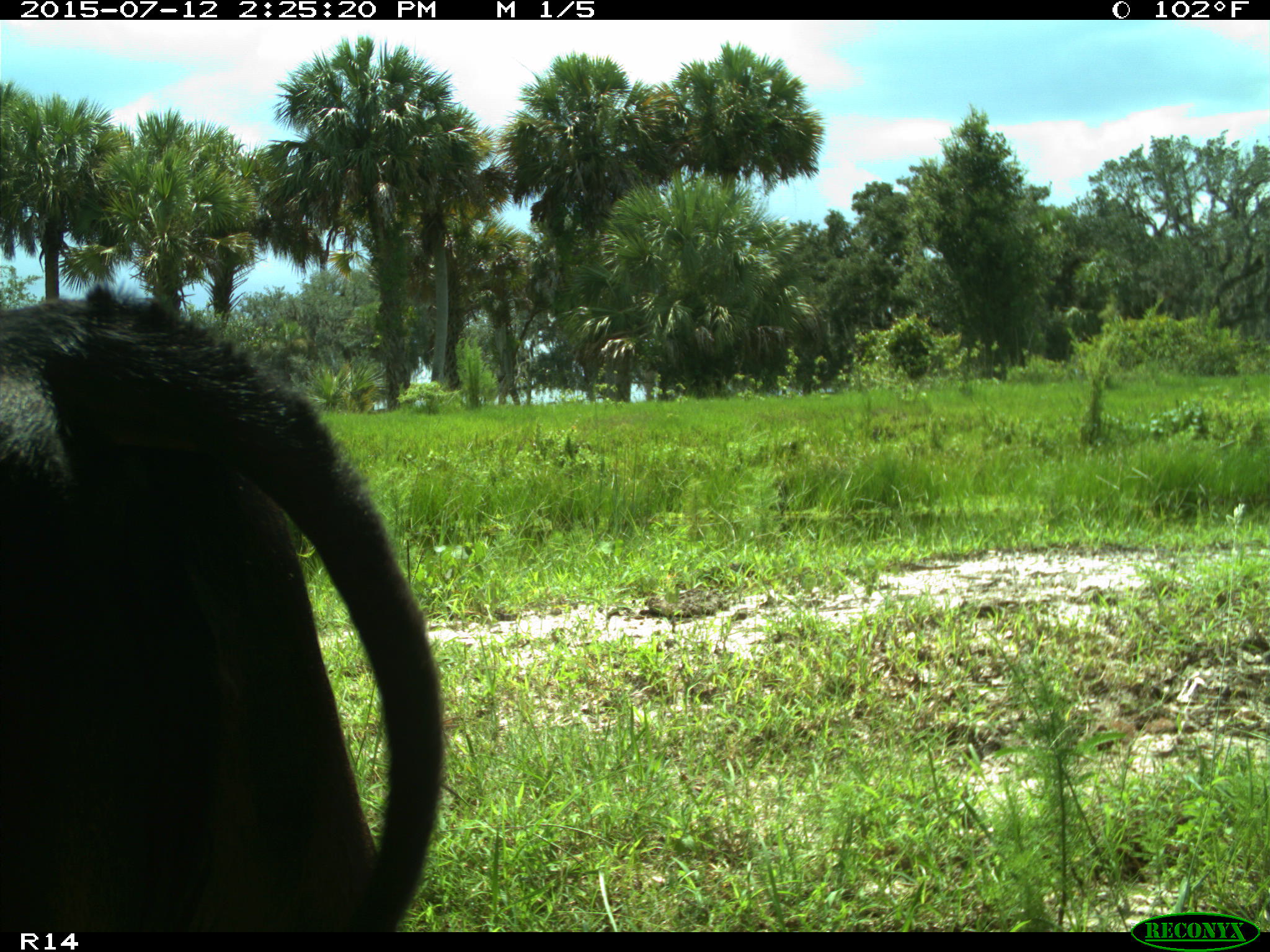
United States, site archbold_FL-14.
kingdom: Animalia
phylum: Chordata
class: Mammalia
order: Artiodactyla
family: Bovidae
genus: Bos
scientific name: Bos taurus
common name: domestic cow